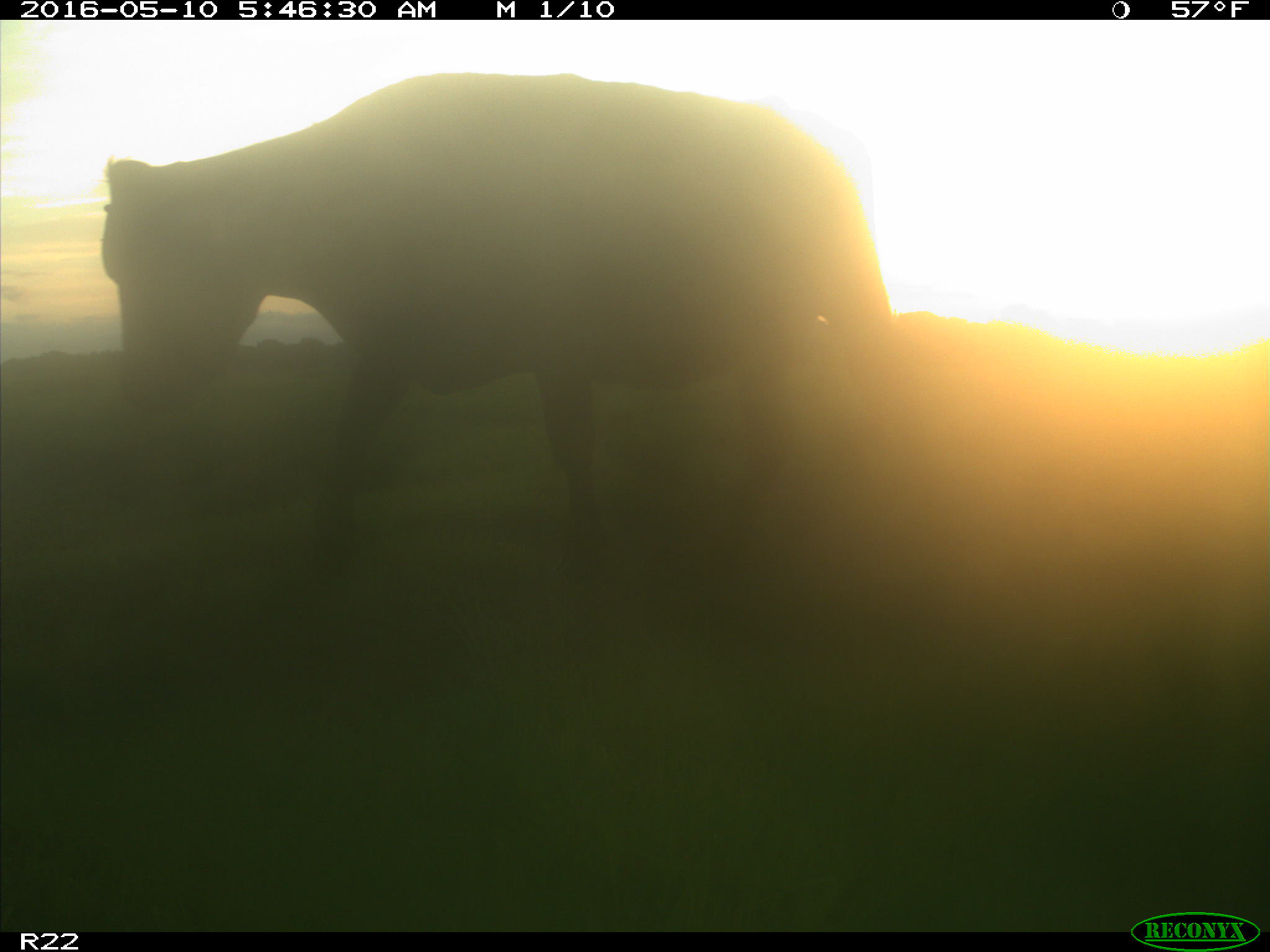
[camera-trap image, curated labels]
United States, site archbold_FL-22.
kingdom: Animalia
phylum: Chordata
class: Mammalia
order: Artiodactyla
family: Bovidae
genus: Bos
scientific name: Bos taurus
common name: domestic cow